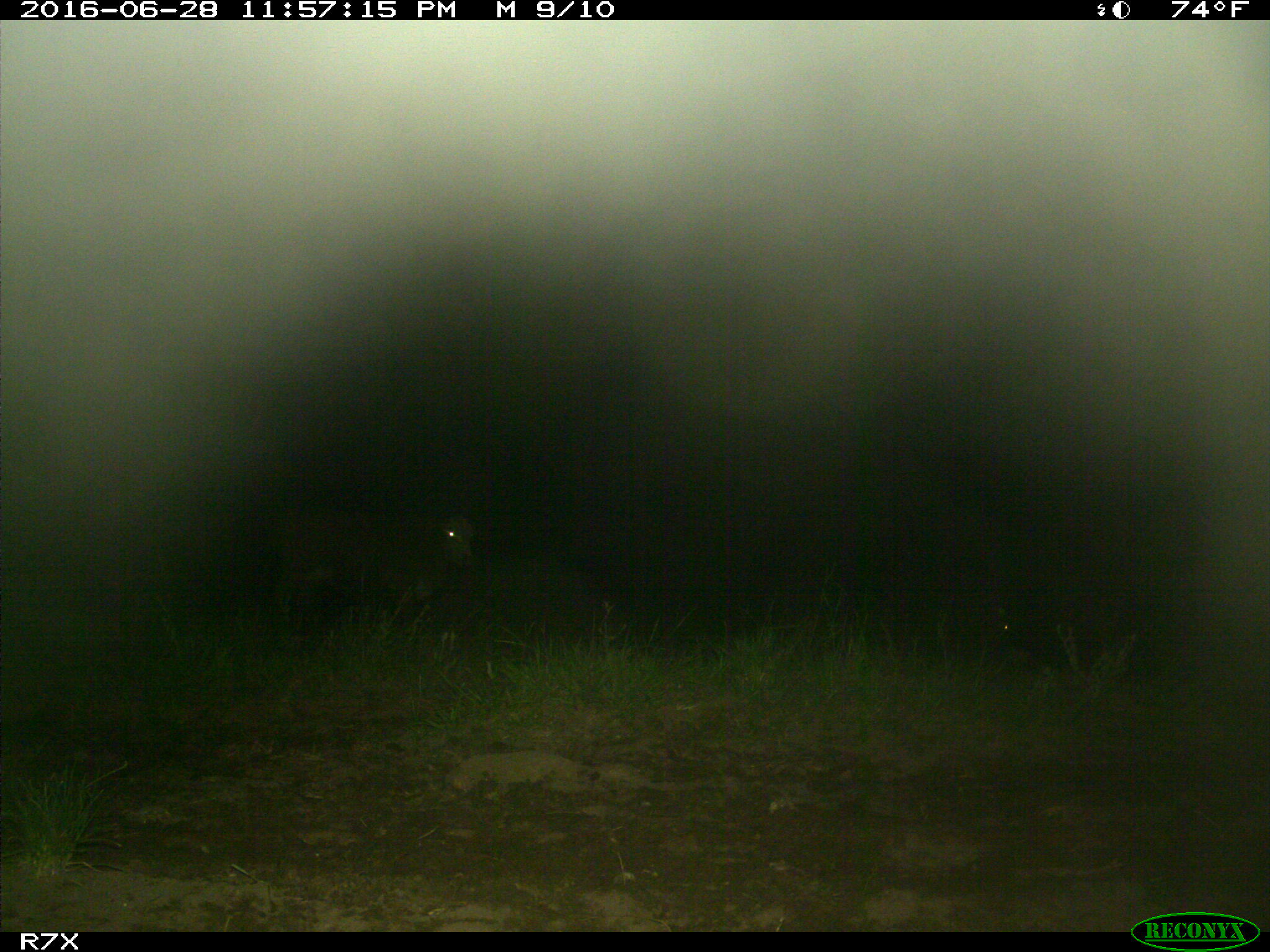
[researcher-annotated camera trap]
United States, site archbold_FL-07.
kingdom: Animalia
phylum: Chordata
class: Mammalia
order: Artiodactyla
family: Bovidae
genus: Bos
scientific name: Bos taurus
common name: domestic cow